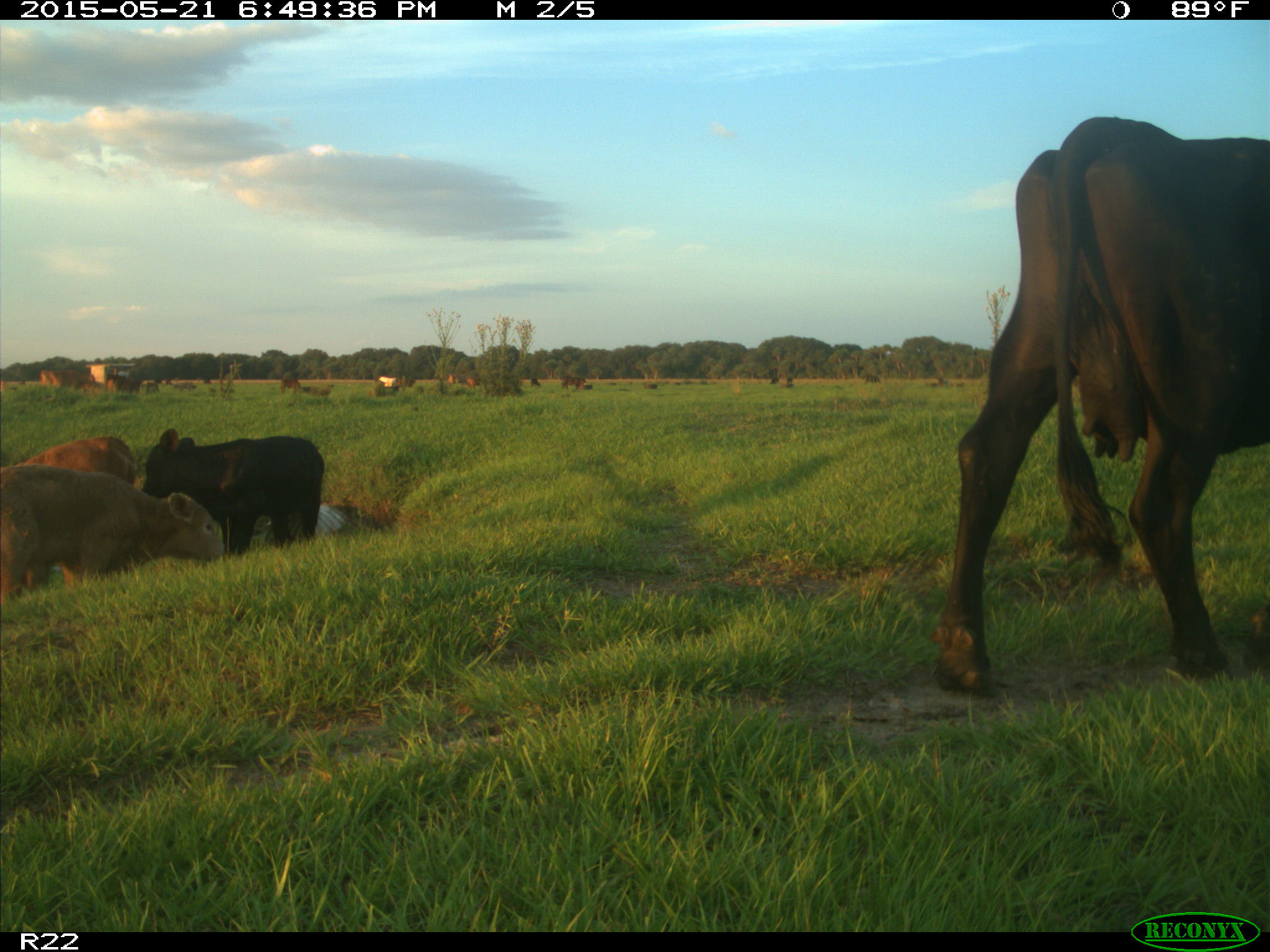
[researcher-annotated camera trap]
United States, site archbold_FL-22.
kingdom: Animalia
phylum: Chordata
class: Mammalia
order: Artiodactyla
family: Bovidae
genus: Bos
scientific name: Bos taurus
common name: domestic cow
Bos taurus (domestic cow).